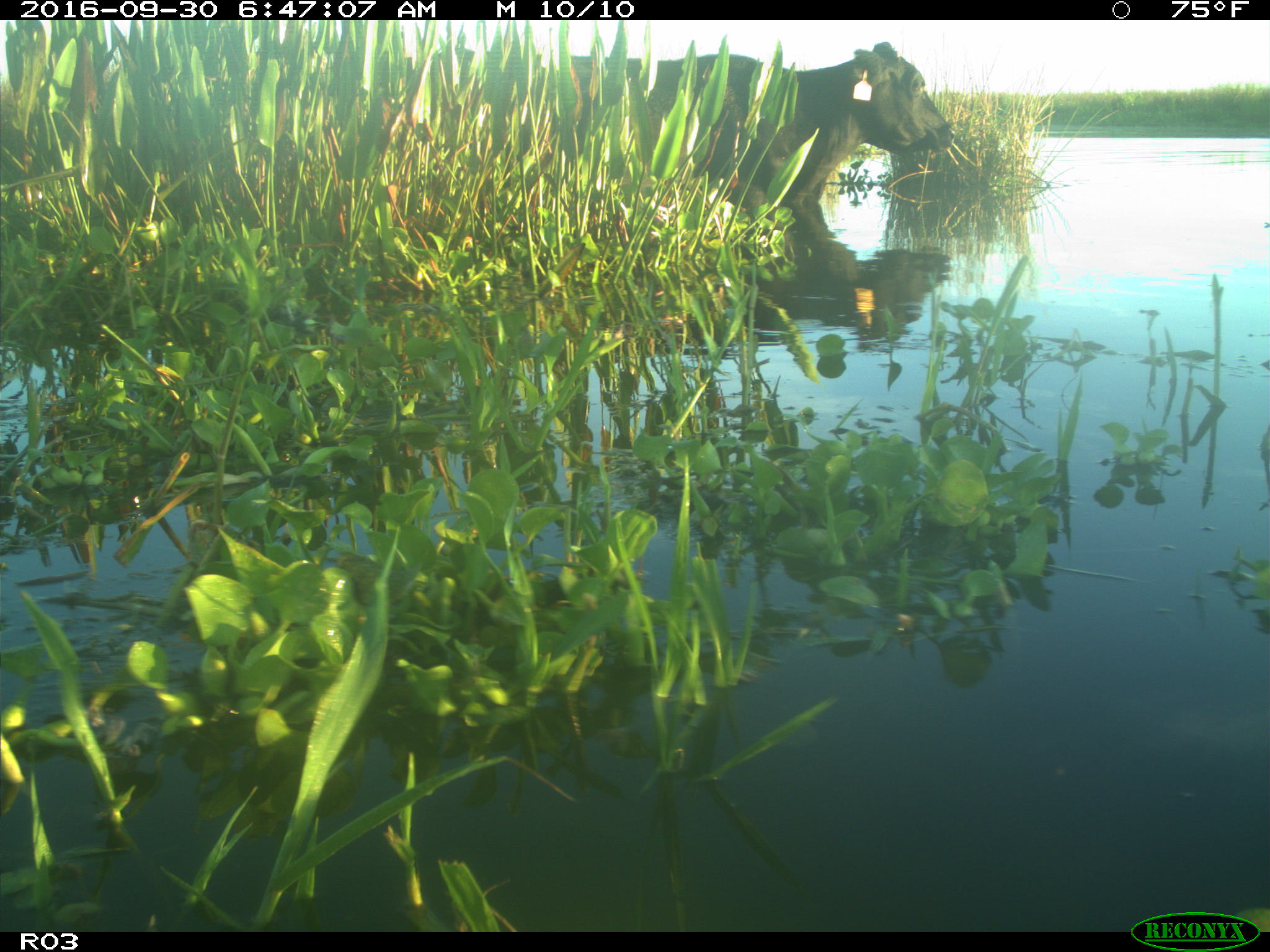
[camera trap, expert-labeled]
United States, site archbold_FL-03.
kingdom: Animalia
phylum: Chordata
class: Mammalia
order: Artiodactyla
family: Bovidae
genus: Bos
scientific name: Bos taurus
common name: domestic cow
Bos taurus (domestic cow).